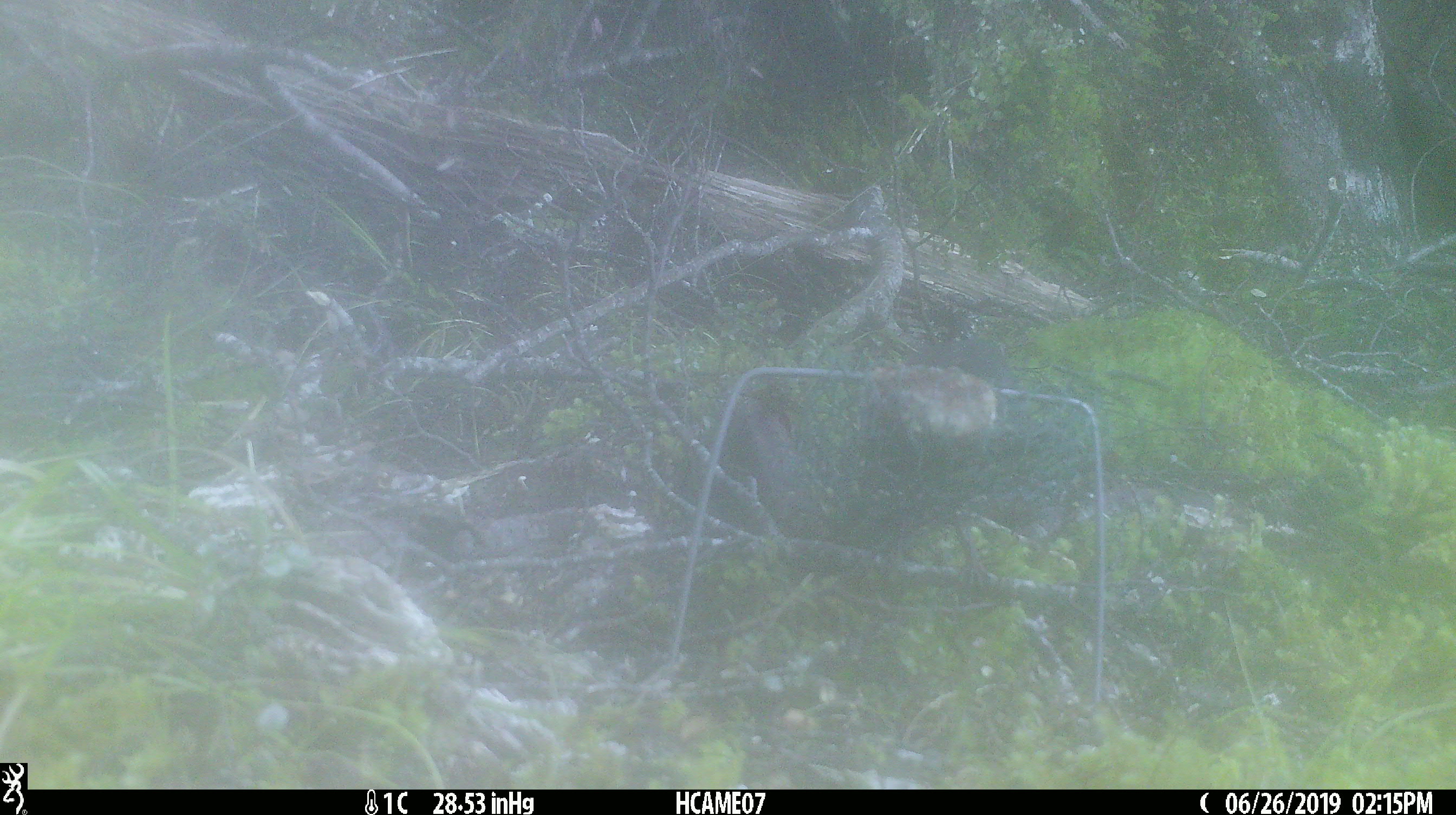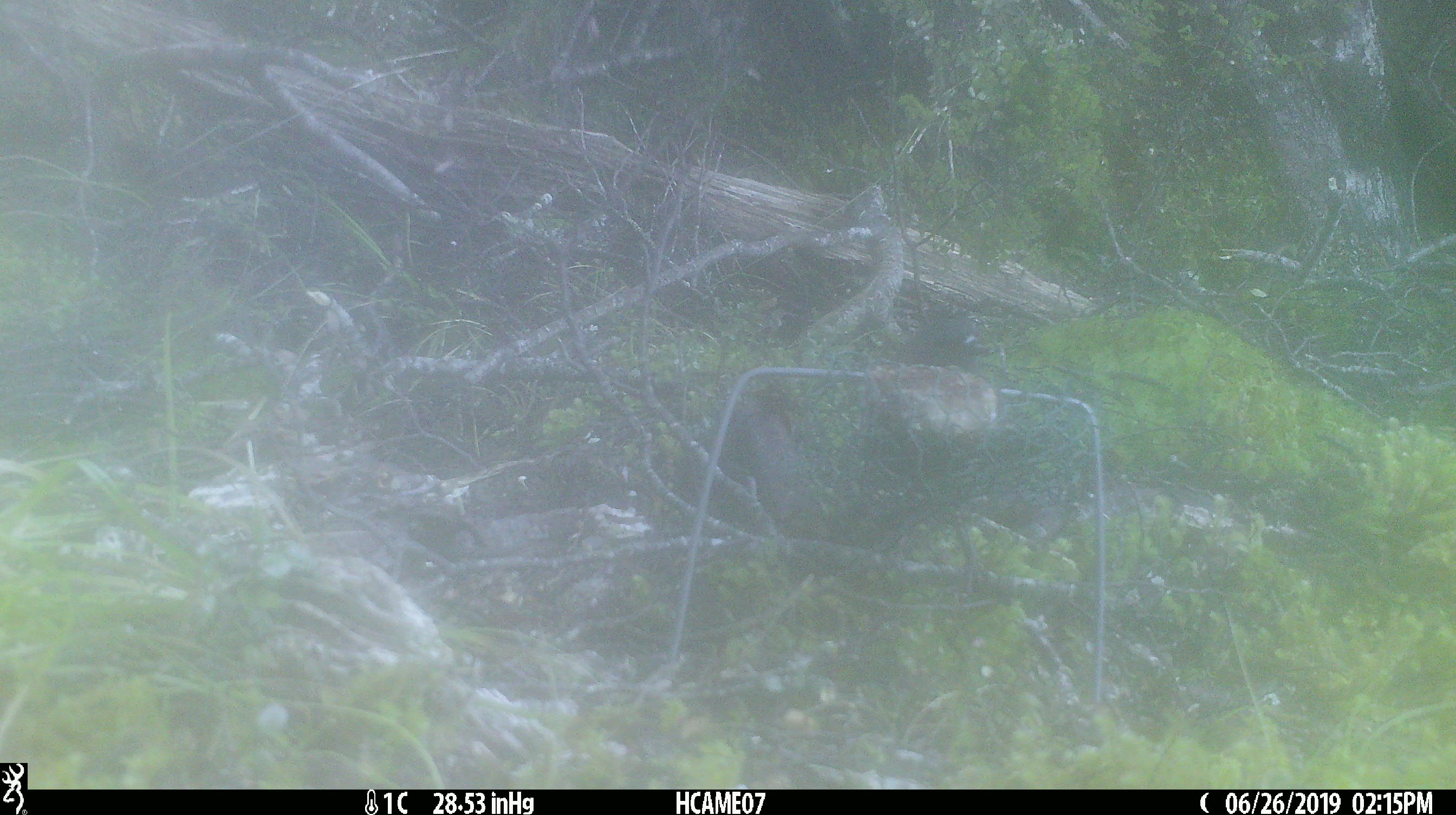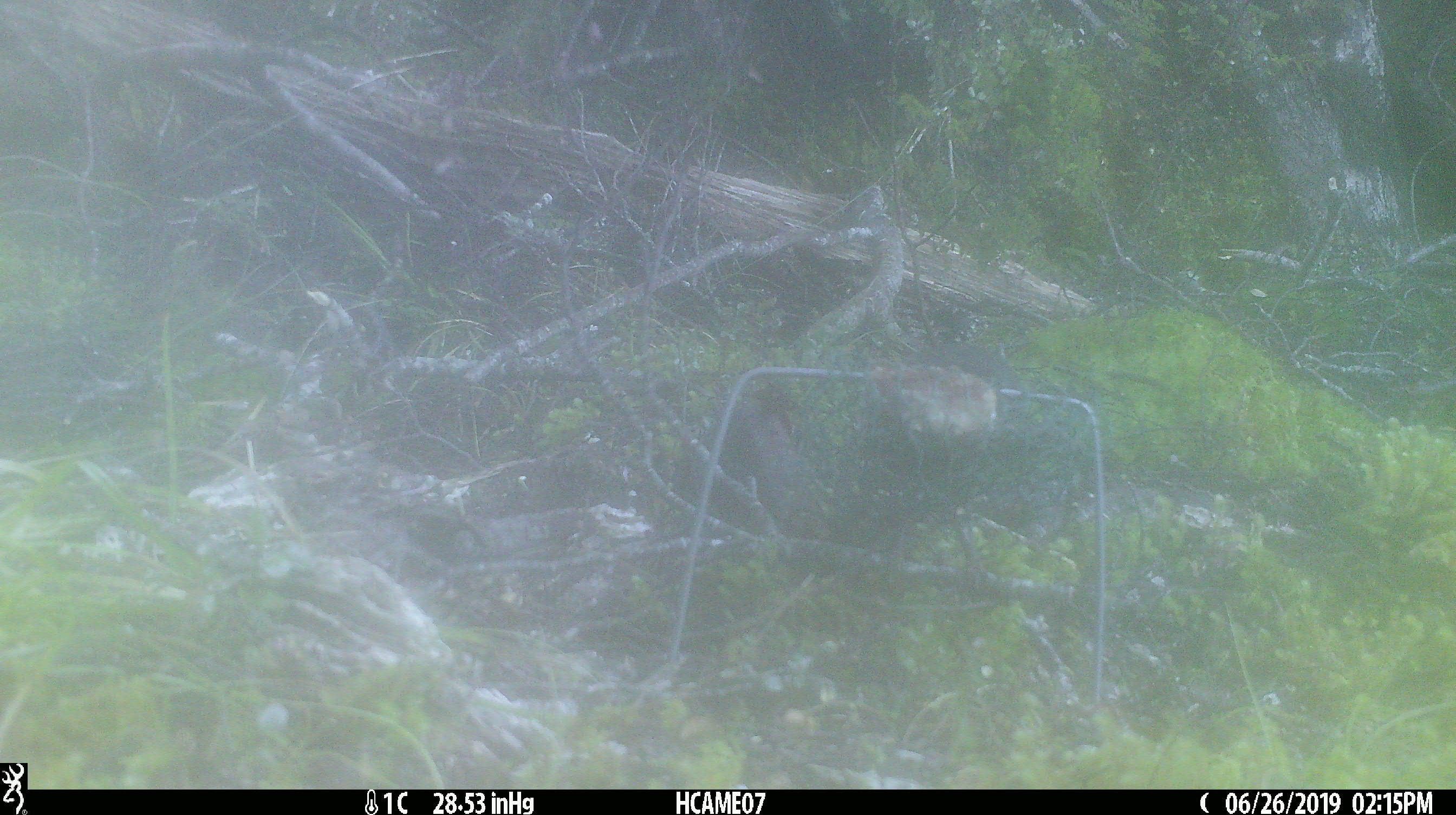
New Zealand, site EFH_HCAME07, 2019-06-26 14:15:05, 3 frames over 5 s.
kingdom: Animalia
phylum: Chordata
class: Aves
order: Passeriformes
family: Petroicidae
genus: Petroica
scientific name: Petroica australis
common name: new zealand robin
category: robin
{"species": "robin (new zealand robin) (Petroica australis)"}